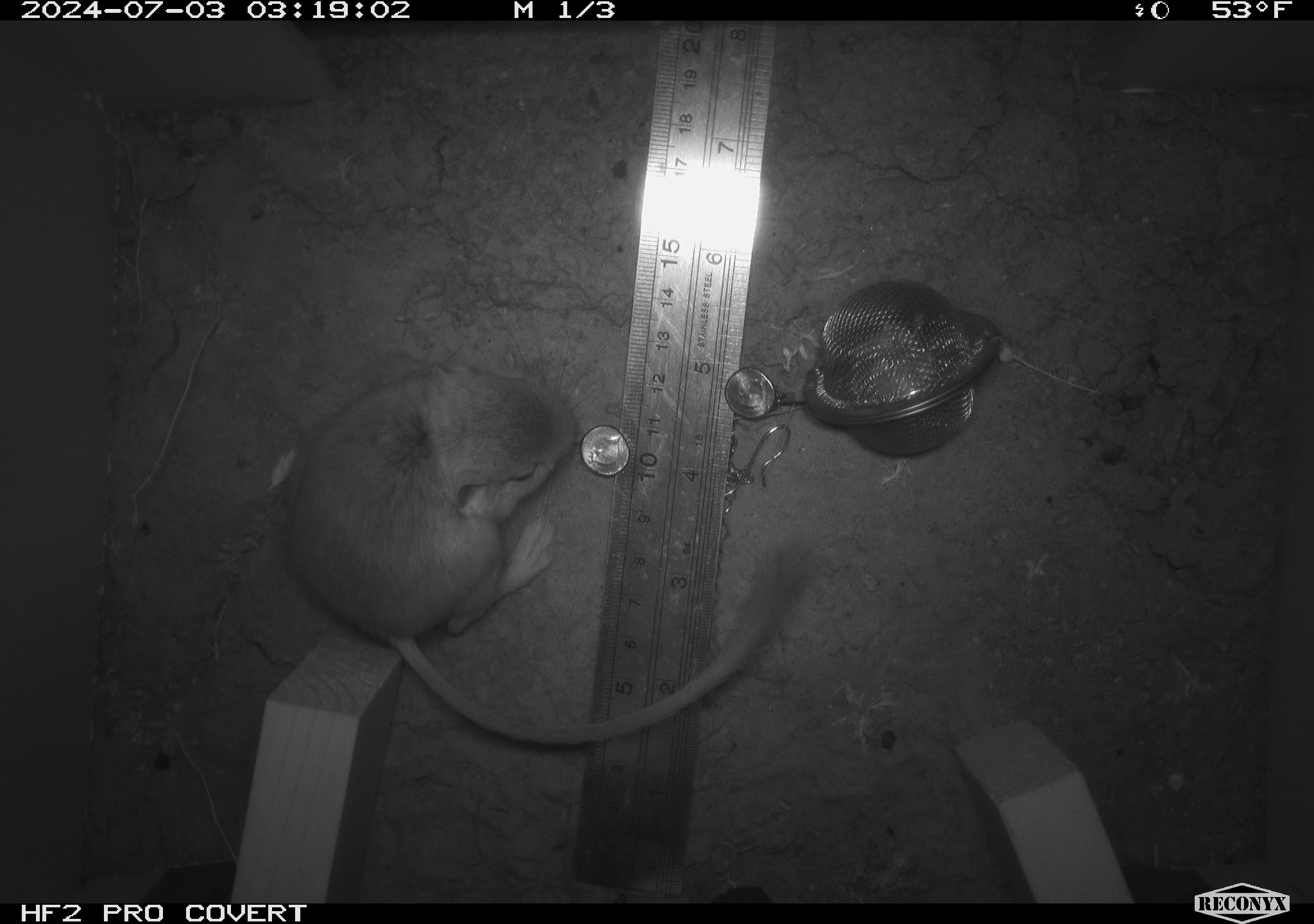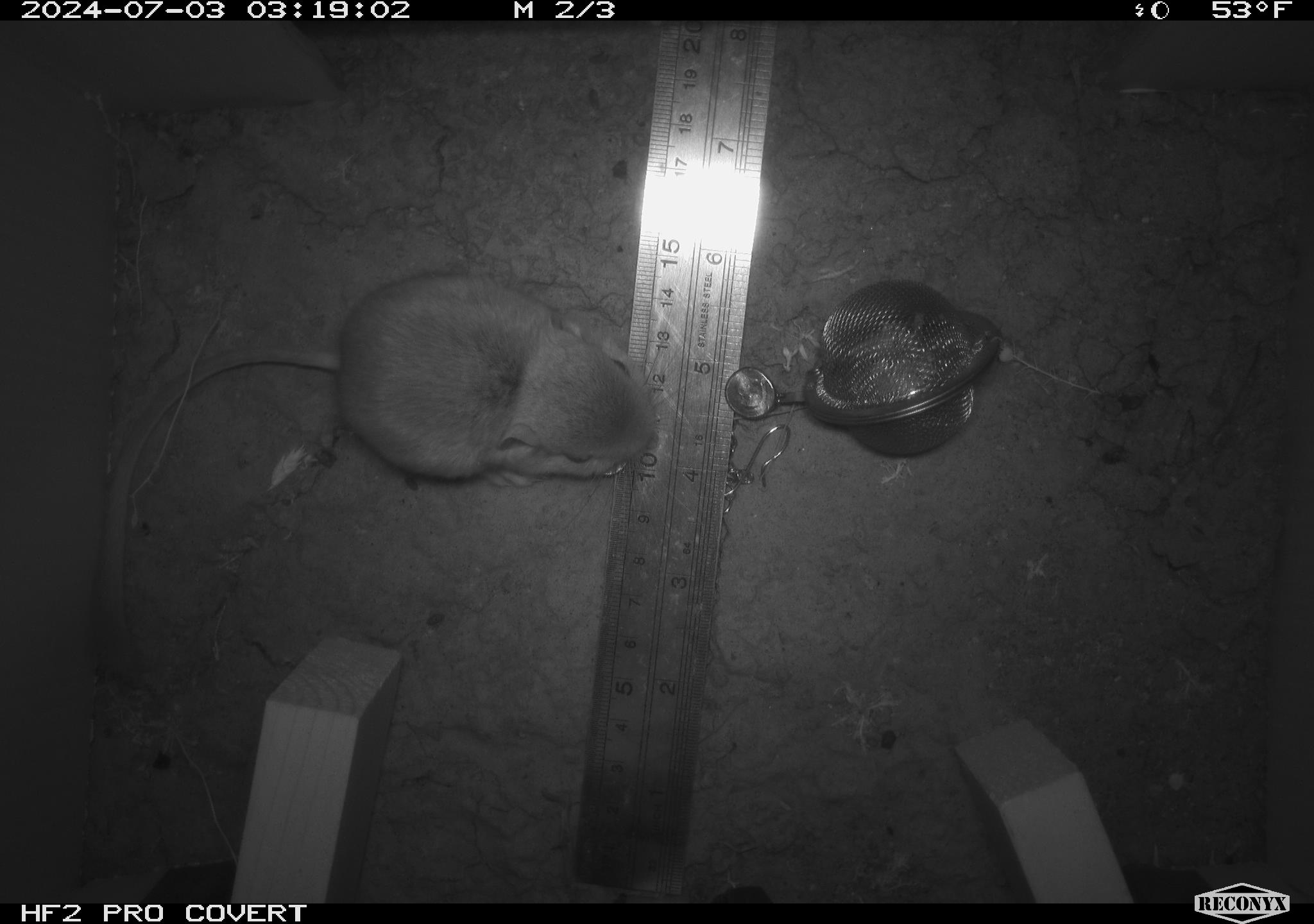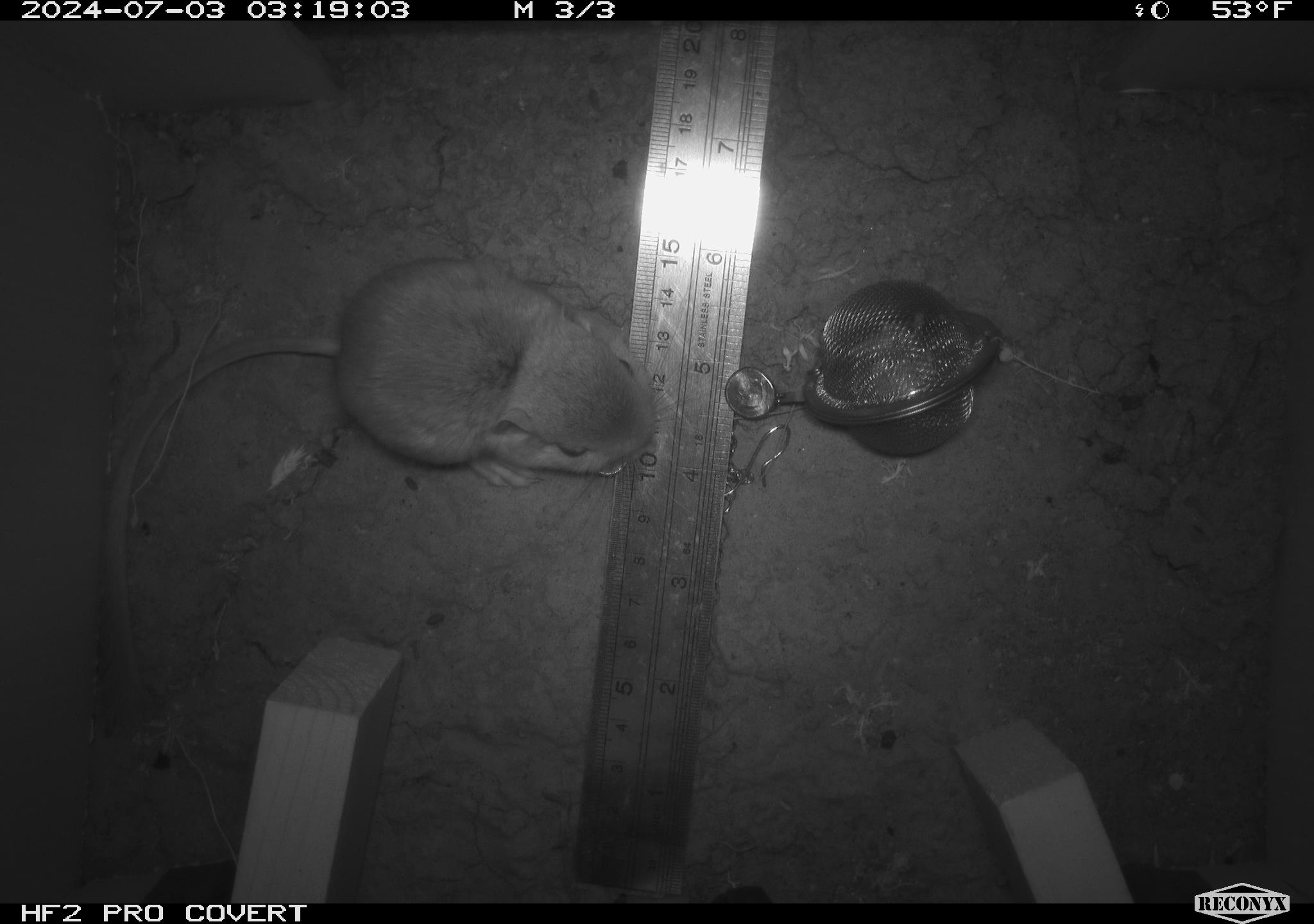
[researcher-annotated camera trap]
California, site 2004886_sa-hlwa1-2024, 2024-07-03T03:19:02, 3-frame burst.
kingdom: Animalia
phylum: Chordata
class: Mammalia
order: Rodentia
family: Heteromyidae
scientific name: Heteromyidae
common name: kangaroo rats and pocket mice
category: heteromyidae family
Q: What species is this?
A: Heteromyidae family (kangaroo rats and pocket mice) (Heteromyidae).